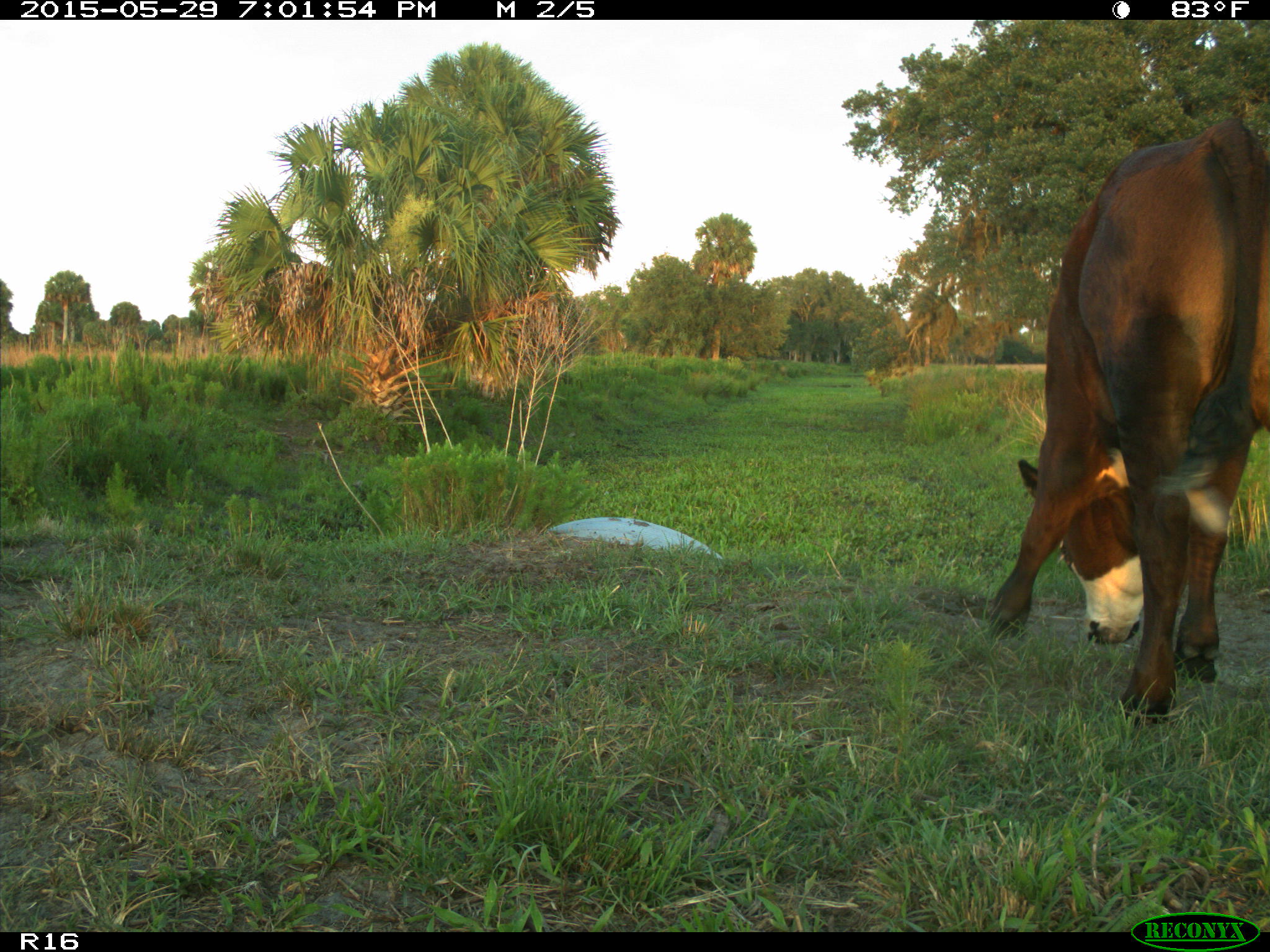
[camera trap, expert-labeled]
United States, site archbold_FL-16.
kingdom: Animalia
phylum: Chordata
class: Mammalia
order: Artiodactyla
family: Bovidae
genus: Bos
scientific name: Bos taurus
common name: domestic cow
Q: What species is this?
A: Bos taurus (domestic cow).